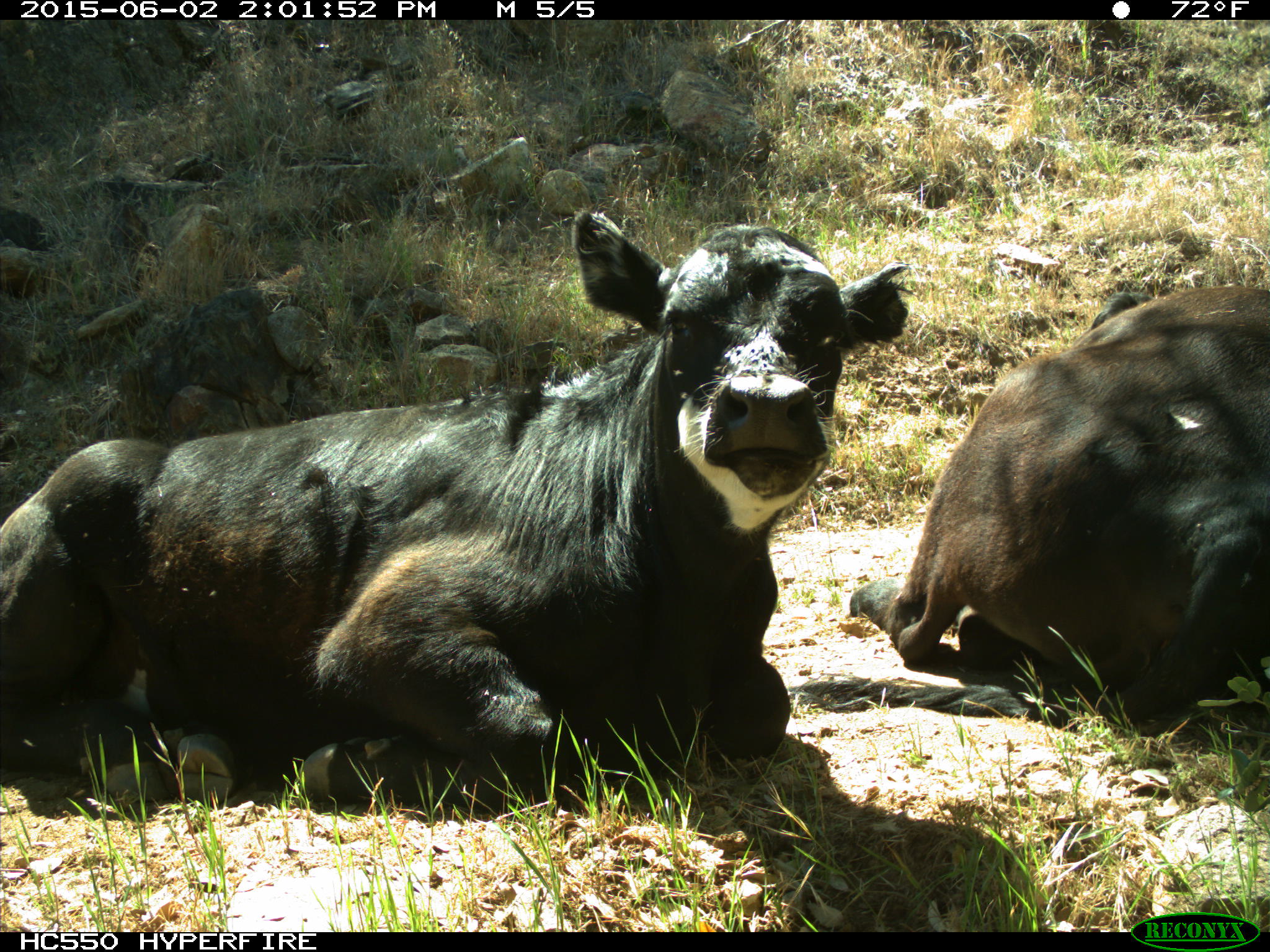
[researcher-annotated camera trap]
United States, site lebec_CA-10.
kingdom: Animalia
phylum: Chordata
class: Mammalia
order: Artiodactyla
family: Bovidae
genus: Bos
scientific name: Bos taurus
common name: domestic cow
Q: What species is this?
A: Bos taurus (domestic cow).